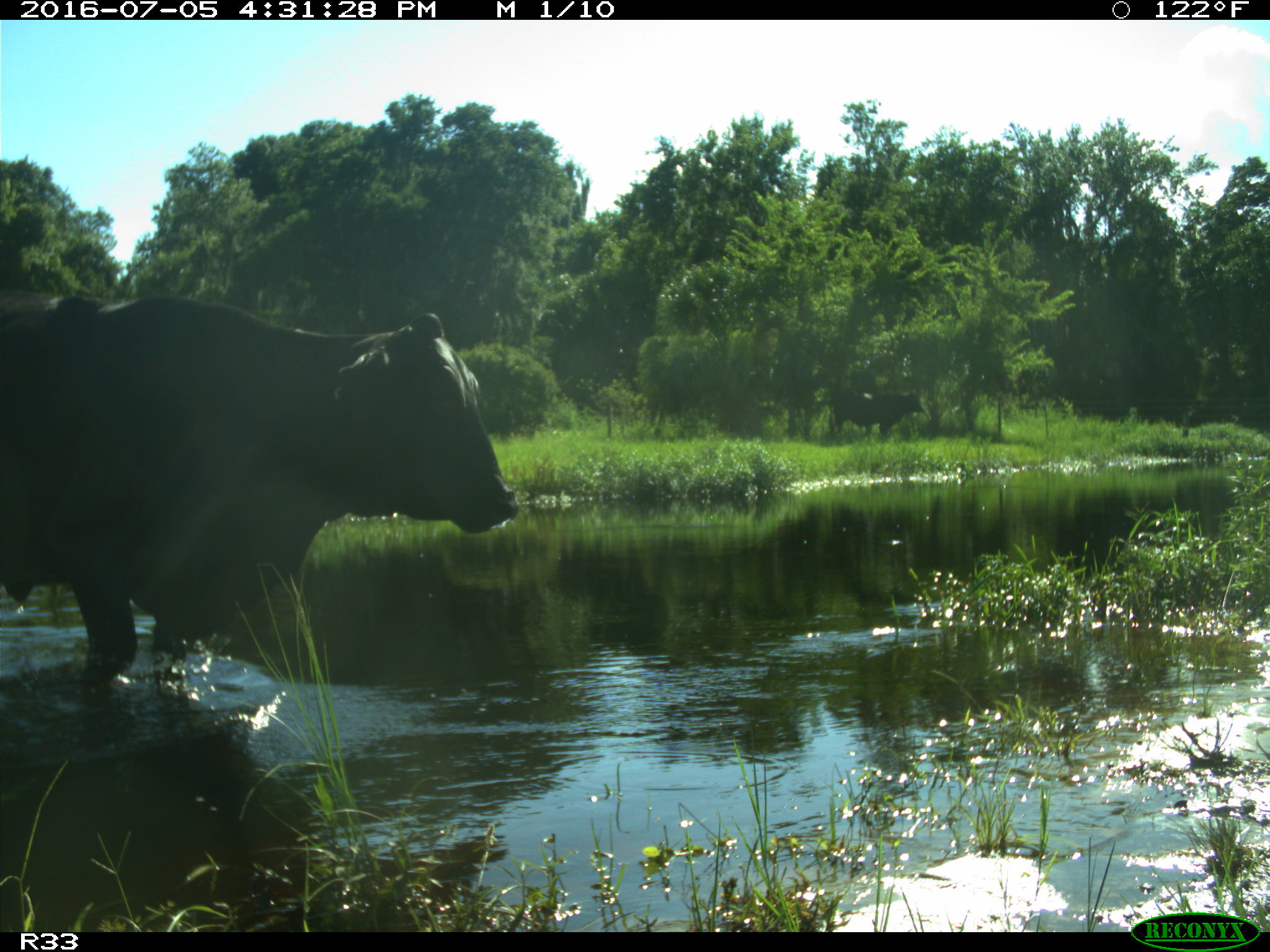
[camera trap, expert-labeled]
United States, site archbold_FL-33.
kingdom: Animalia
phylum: Chordata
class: Mammalia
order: Artiodactyla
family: Bovidae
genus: Bos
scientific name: Bos taurus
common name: domestic cow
Bos taurus (domestic cow).